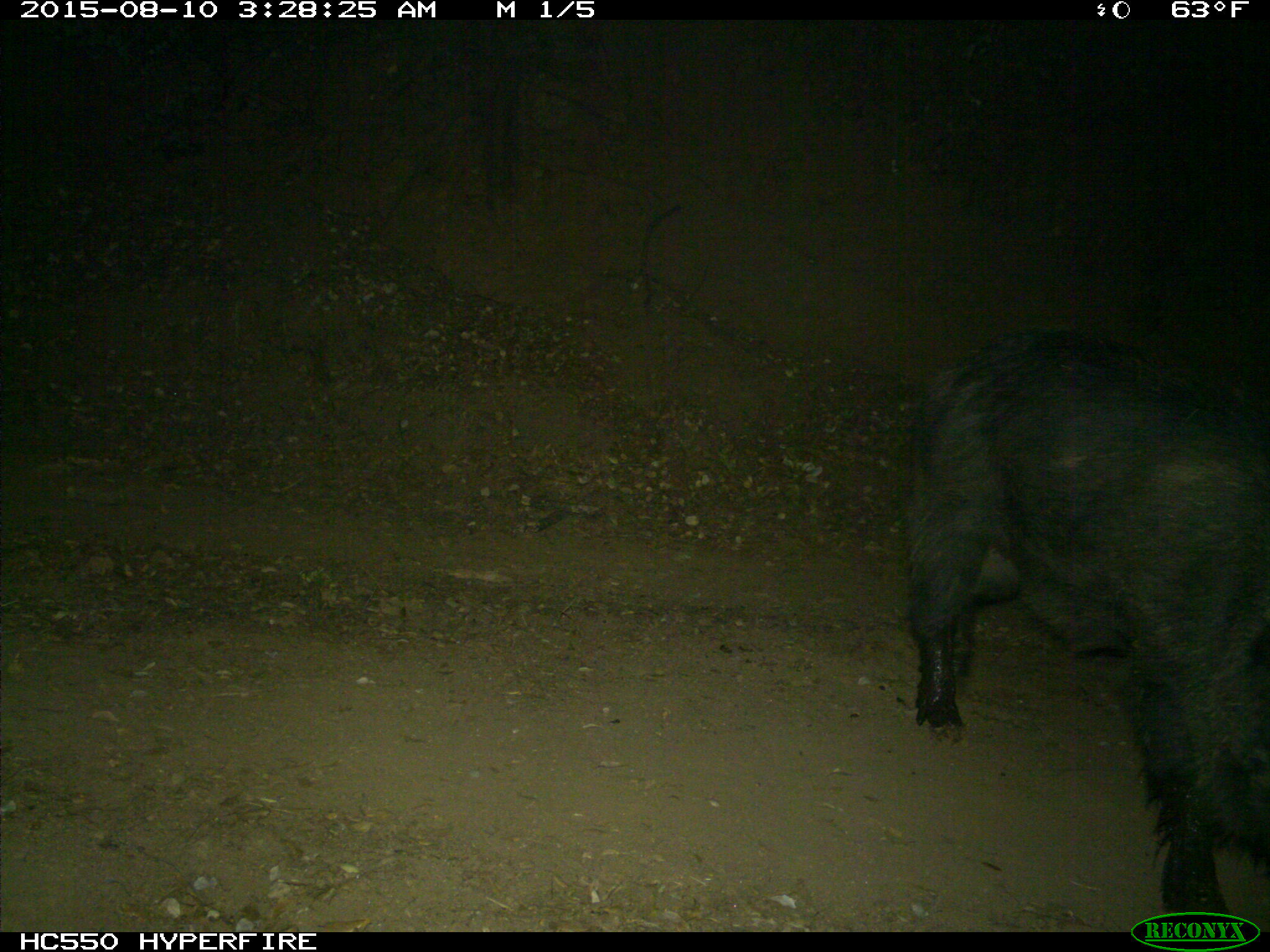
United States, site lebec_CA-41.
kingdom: Animalia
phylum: Chordata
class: Mammalia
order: Artiodactyla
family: Suidae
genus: Sus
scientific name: Sus scrofa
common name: wild boar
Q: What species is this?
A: Sus scrofa (wild boar).